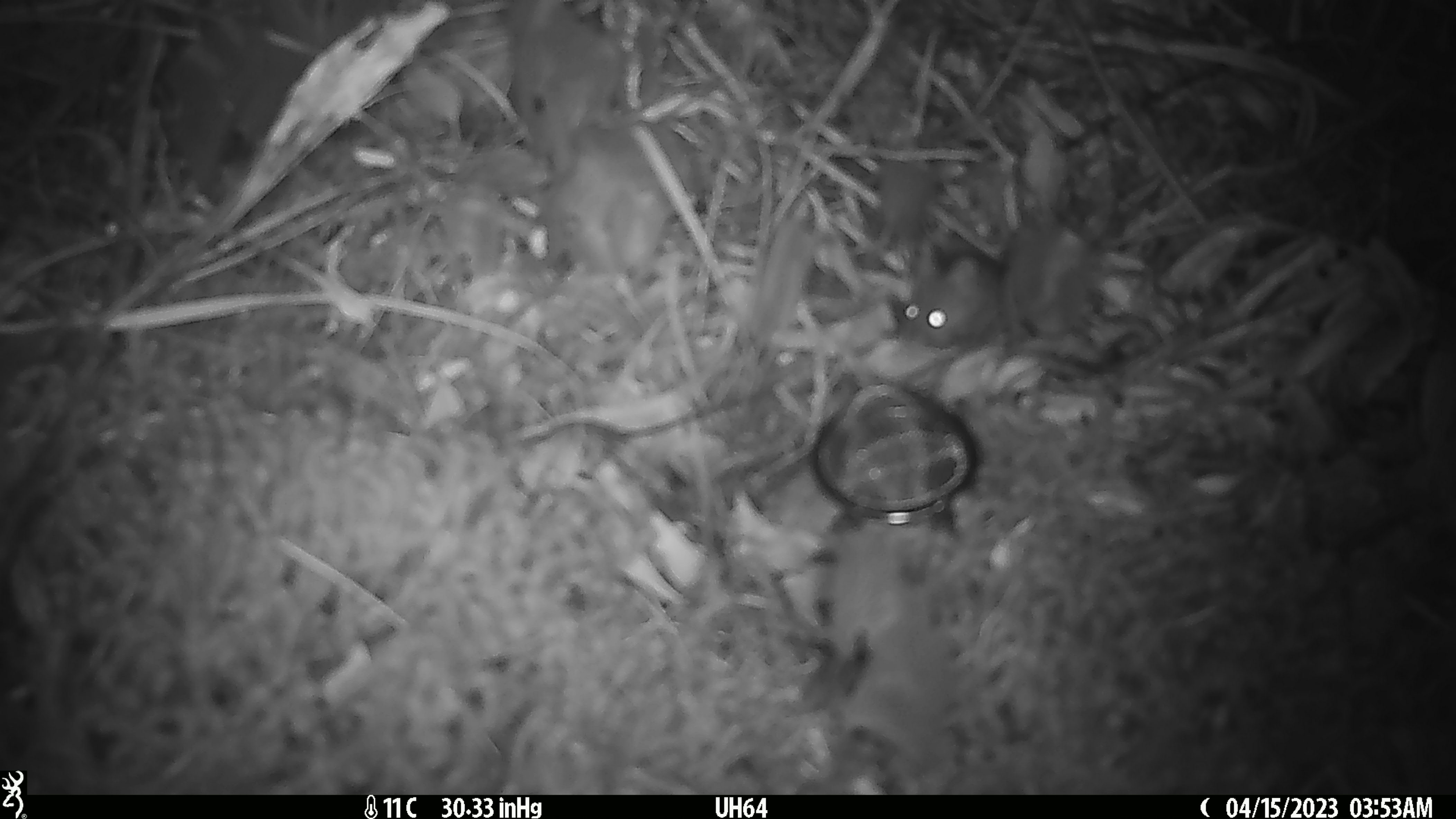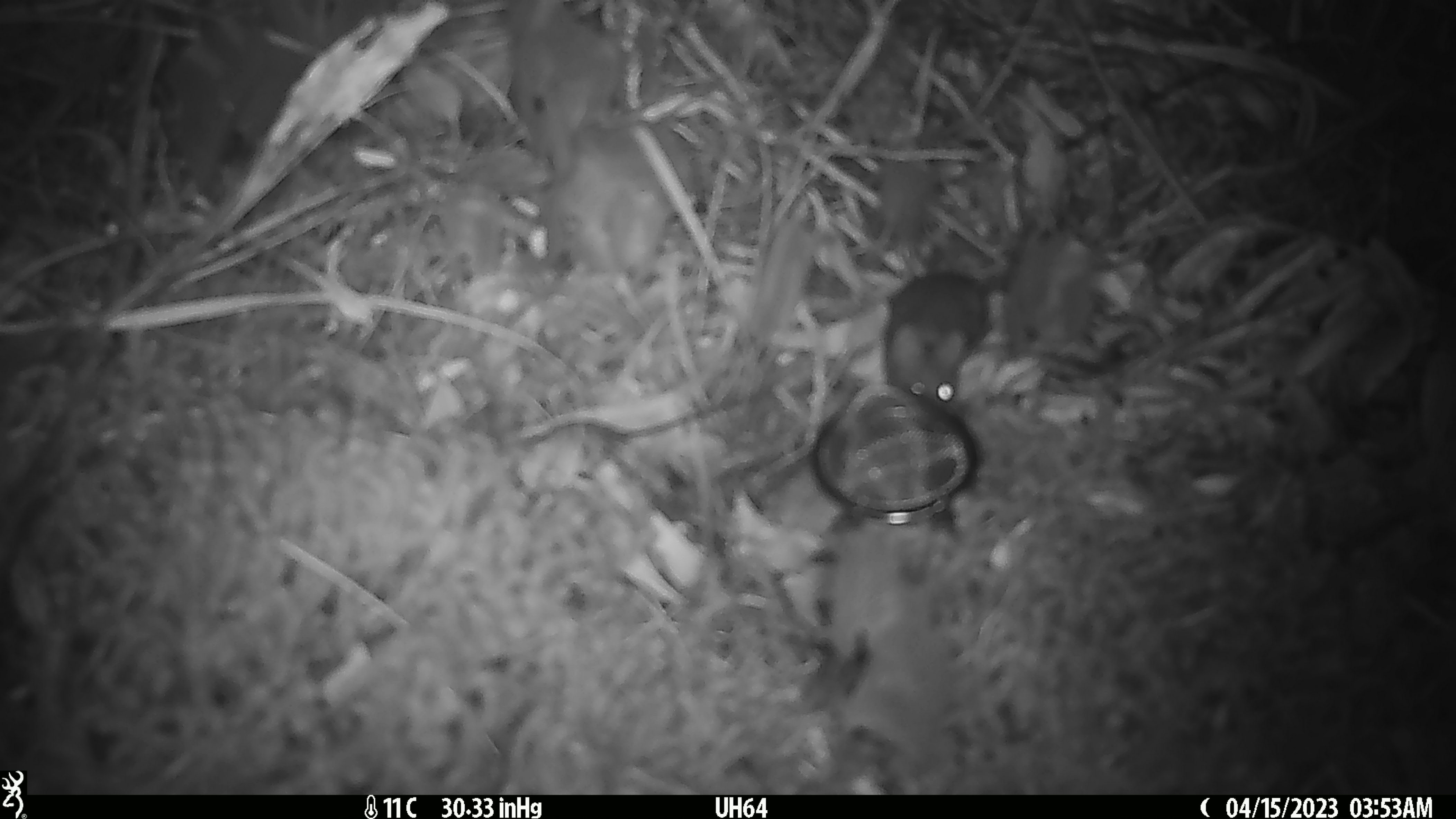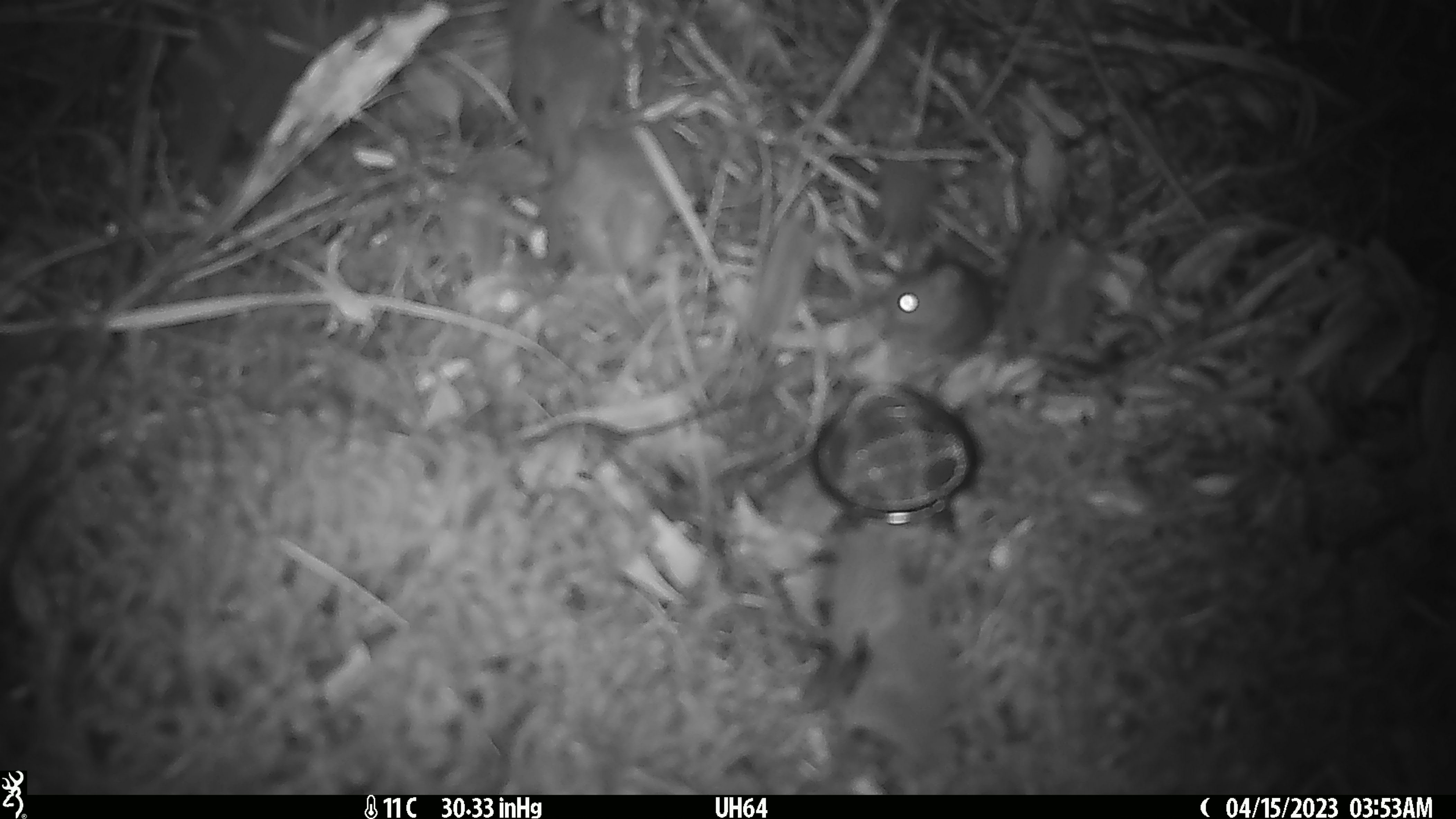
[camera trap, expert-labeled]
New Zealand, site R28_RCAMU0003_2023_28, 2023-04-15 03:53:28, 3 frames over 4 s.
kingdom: Animalia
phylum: Chordata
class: Mammalia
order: Rodentia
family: Muridae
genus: Mus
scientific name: Mus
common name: mouse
Mouse (Mus).